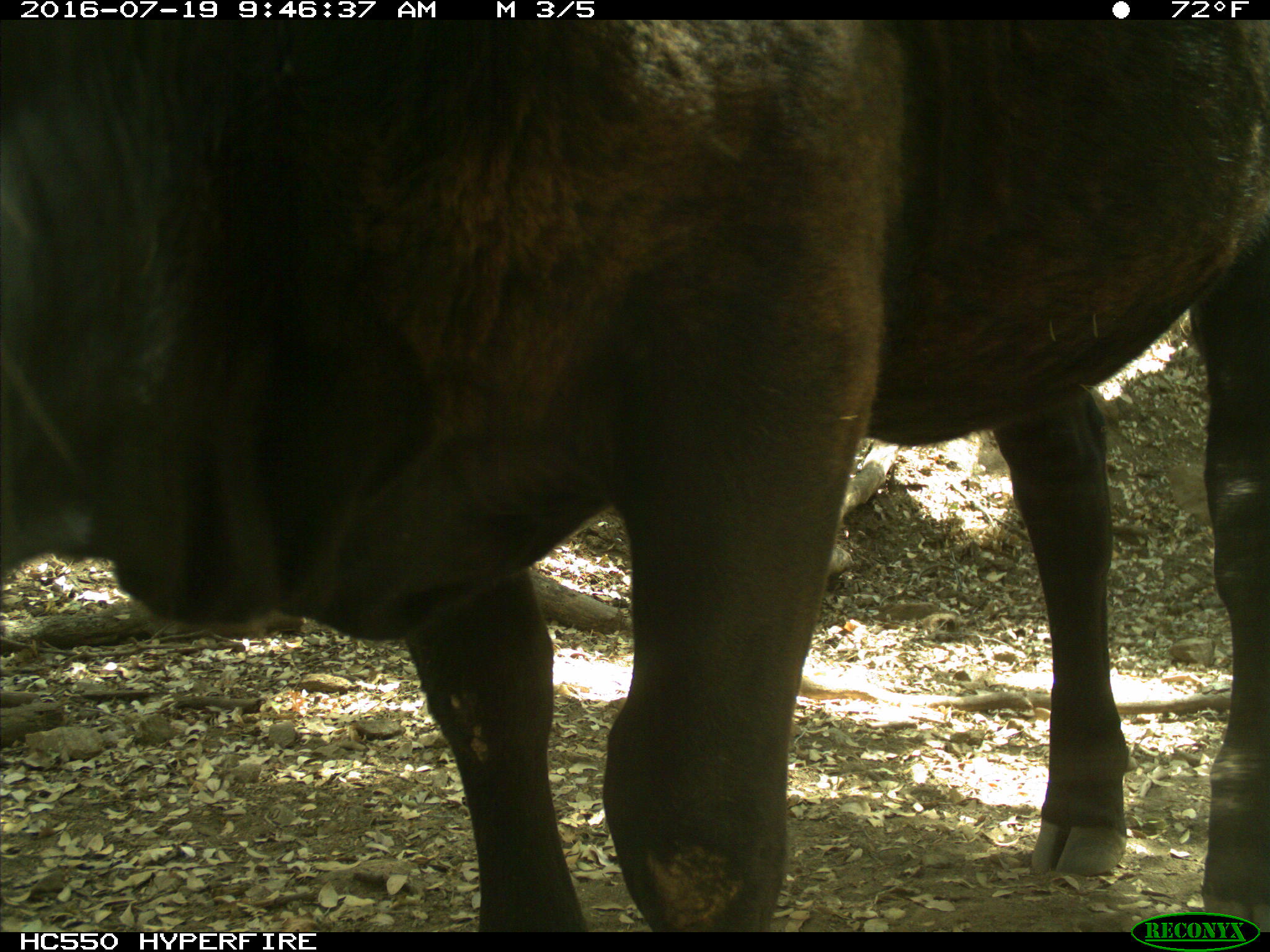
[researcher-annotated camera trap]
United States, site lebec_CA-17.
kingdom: Animalia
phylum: Chordata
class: Mammalia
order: Artiodactyla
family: Bovidae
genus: Bos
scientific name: Bos taurus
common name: domestic cow